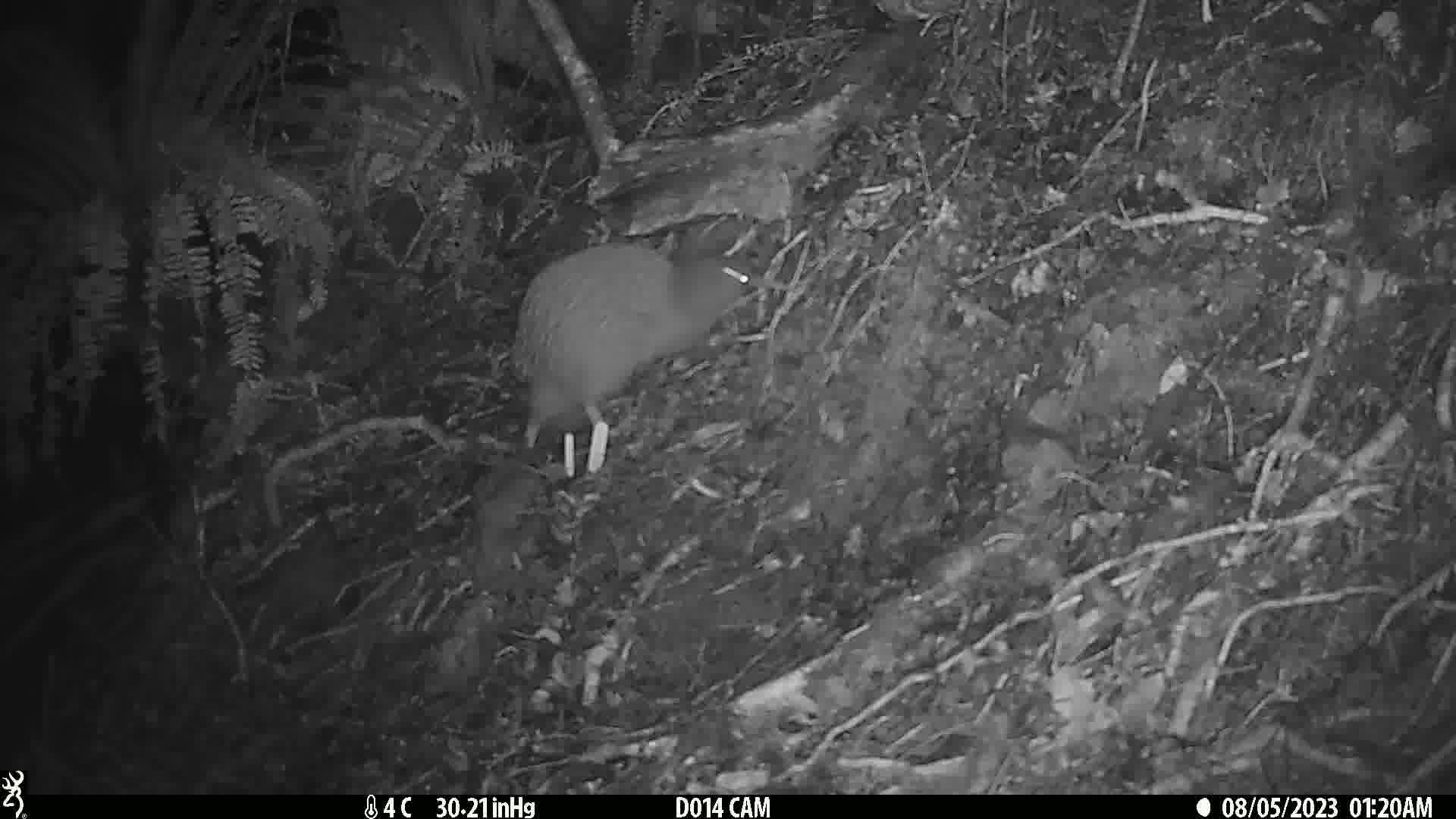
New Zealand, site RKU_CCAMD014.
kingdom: Animalia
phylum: Chordata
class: Aves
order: Apterygiformes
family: Apterygidae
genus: Apteryx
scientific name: Apteryx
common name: kiwi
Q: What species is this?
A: Kiwi (Apteryx).